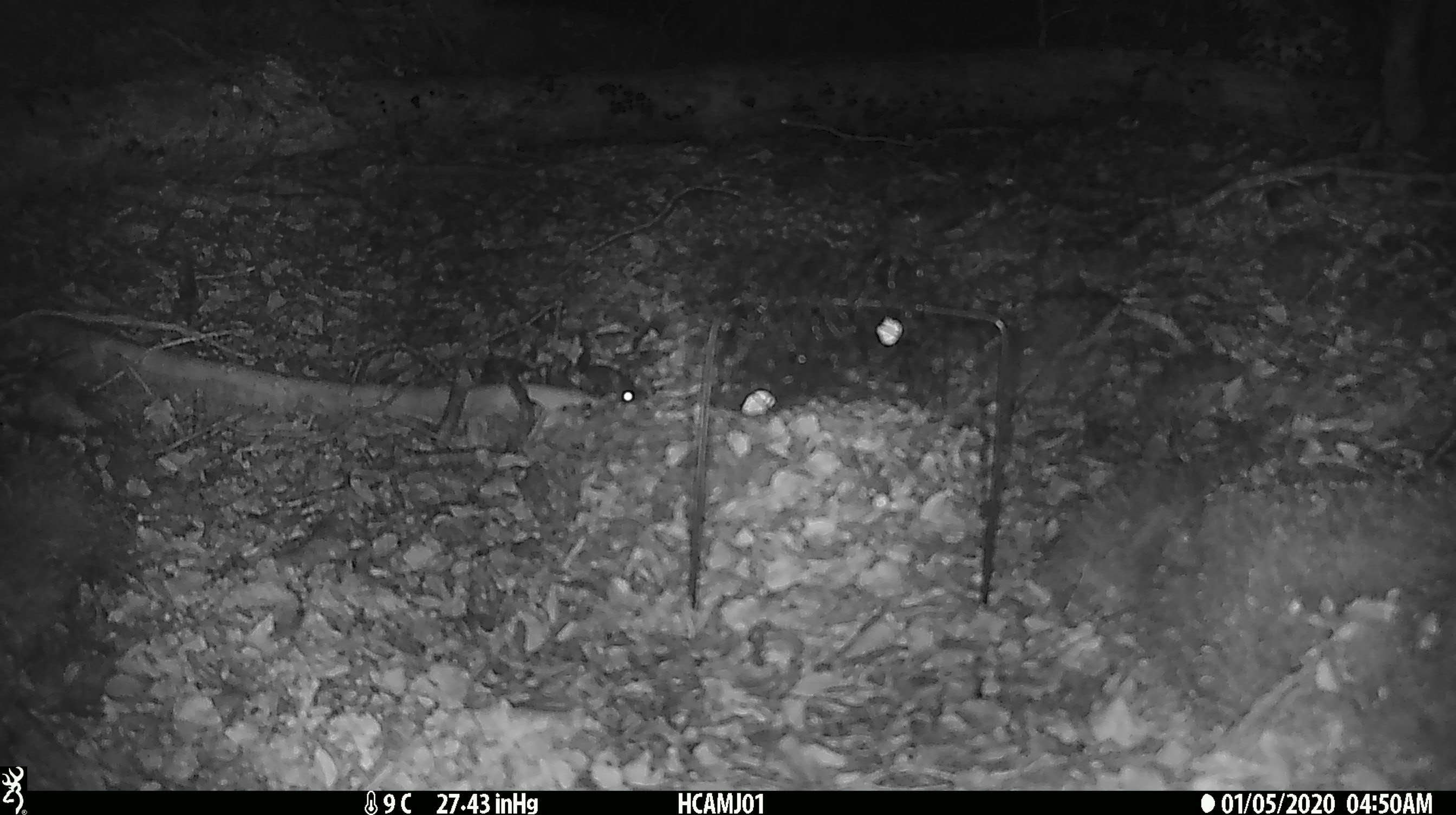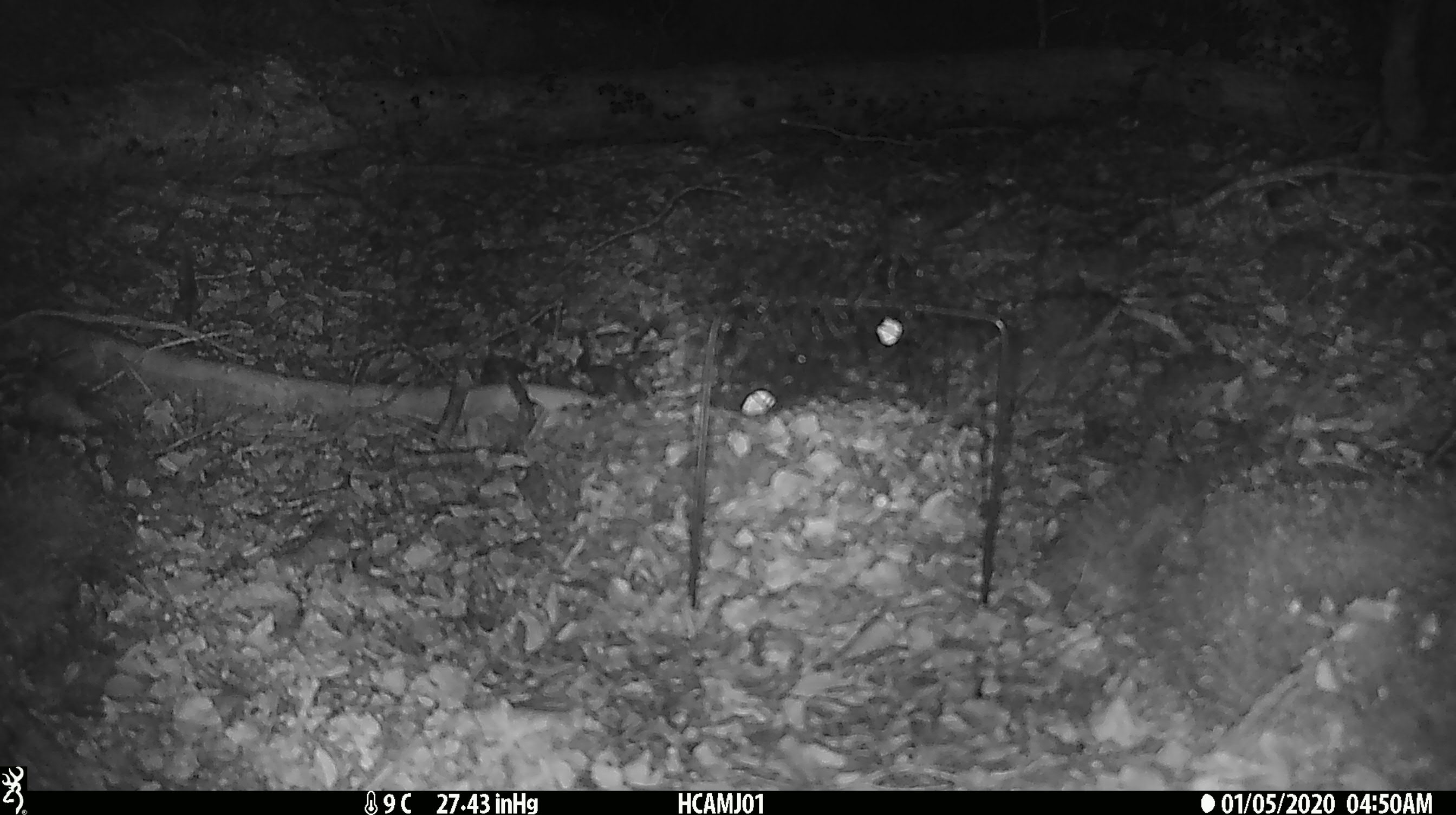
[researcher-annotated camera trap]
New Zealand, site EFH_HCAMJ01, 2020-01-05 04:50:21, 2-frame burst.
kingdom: Animalia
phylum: Chordata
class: Mammalia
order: Rodentia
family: Muridae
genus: Mus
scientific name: Mus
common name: mouse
Mouse (Mus).